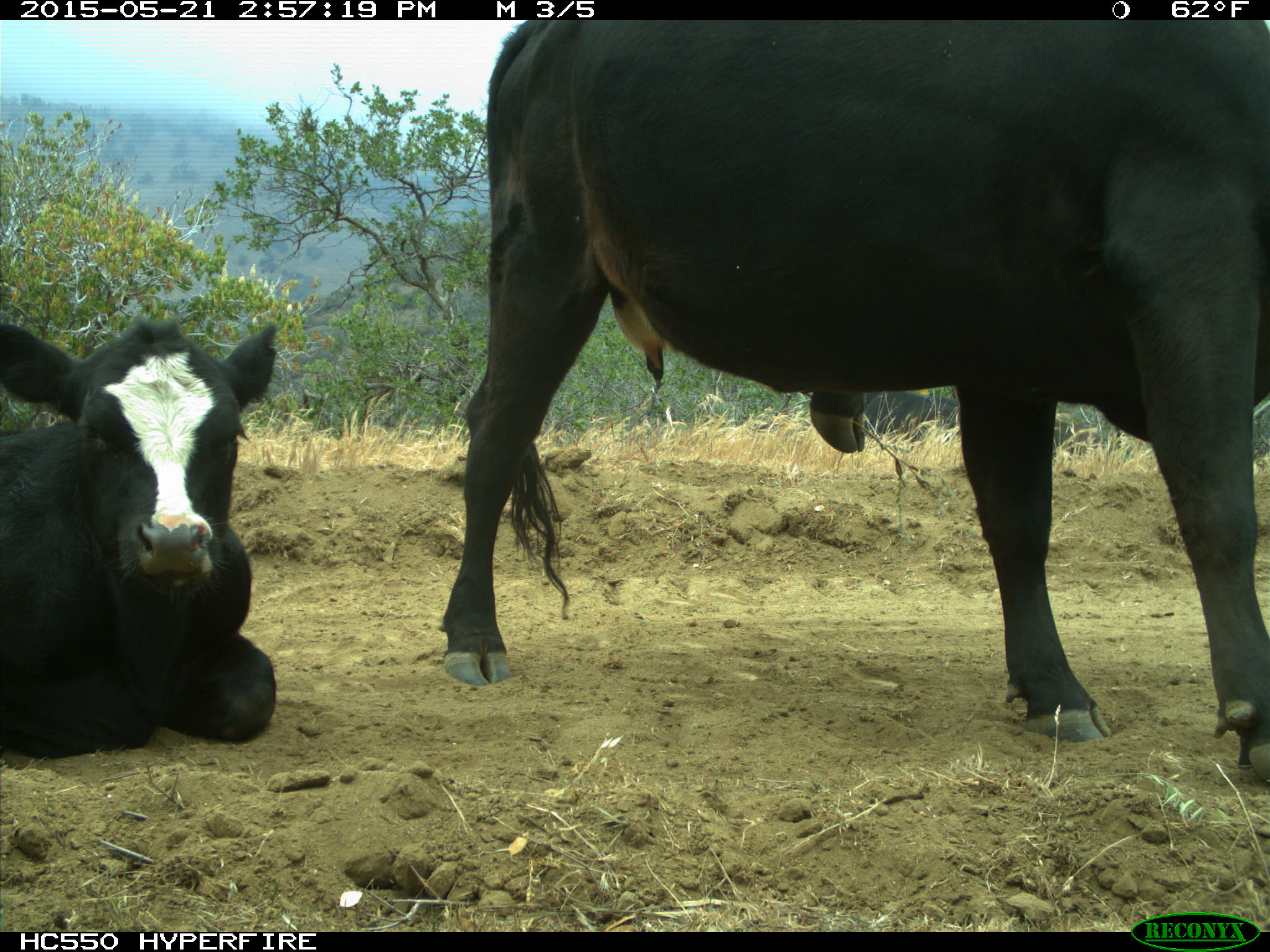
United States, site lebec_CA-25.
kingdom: Animalia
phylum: Chordata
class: Mammalia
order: Artiodactyla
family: Bovidae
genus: Bos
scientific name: Bos taurus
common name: domestic cow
Bos taurus (domestic cow).